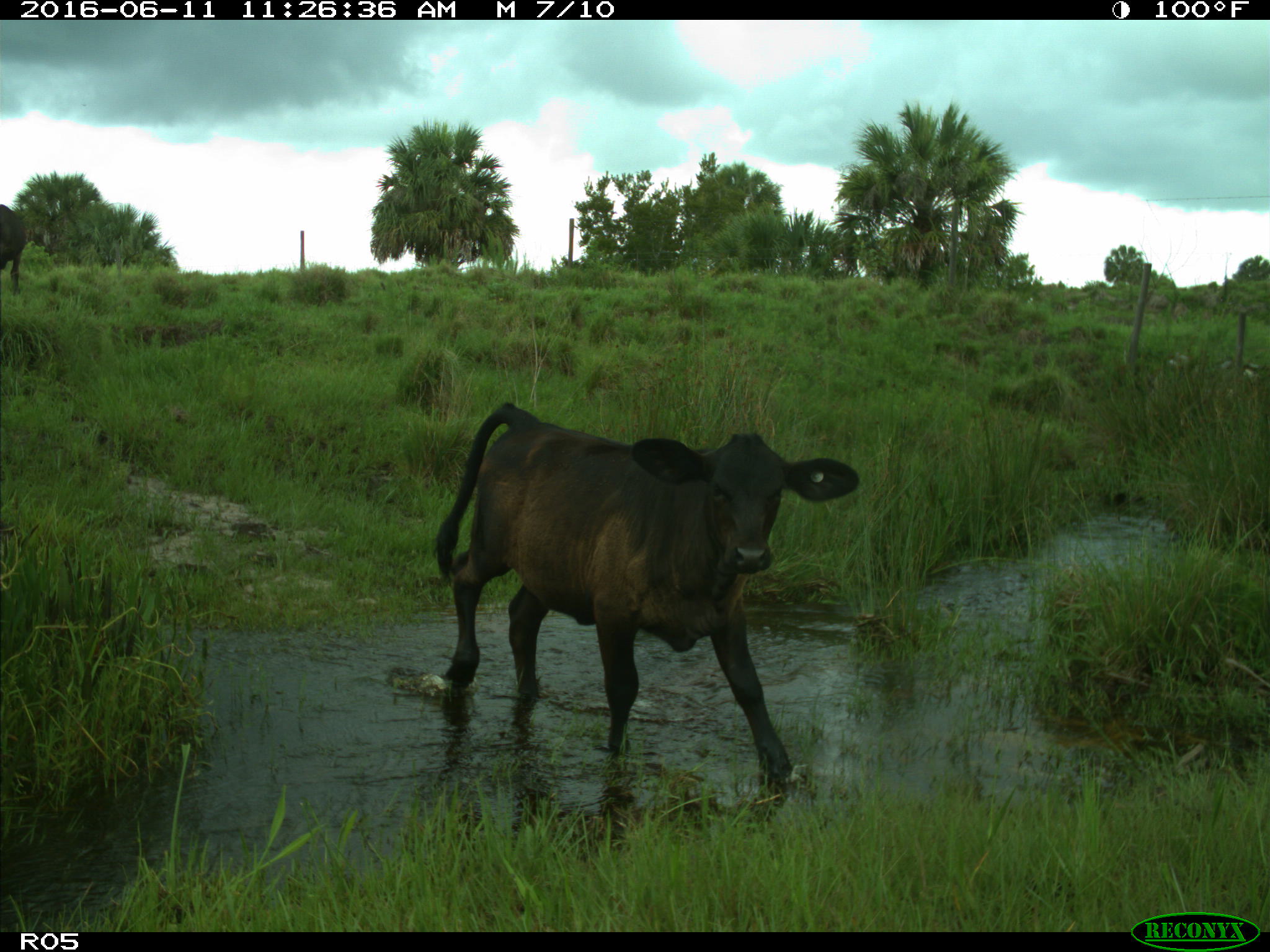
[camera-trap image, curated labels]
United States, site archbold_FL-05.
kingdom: Animalia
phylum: Chordata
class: Mammalia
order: Artiodactyla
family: Bovidae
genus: Bos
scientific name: Bos taurus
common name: domestic cow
Bos taurus (domestic cow).